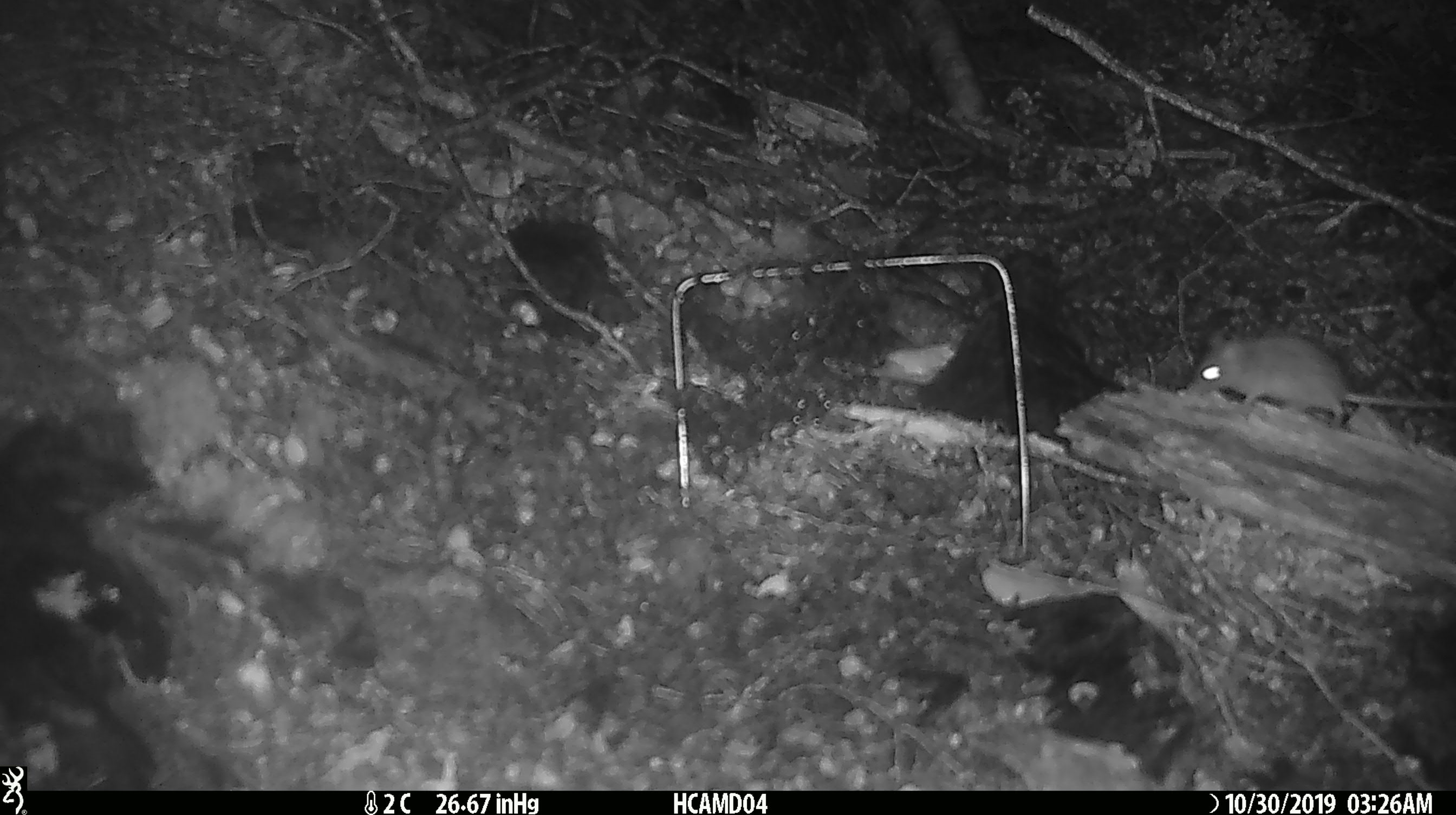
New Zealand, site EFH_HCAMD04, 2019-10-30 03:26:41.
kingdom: Animalia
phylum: Chordata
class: Mammalia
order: Rodentia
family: Muridae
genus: Mus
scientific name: Mus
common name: mouse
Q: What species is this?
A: Mouse (Mus).